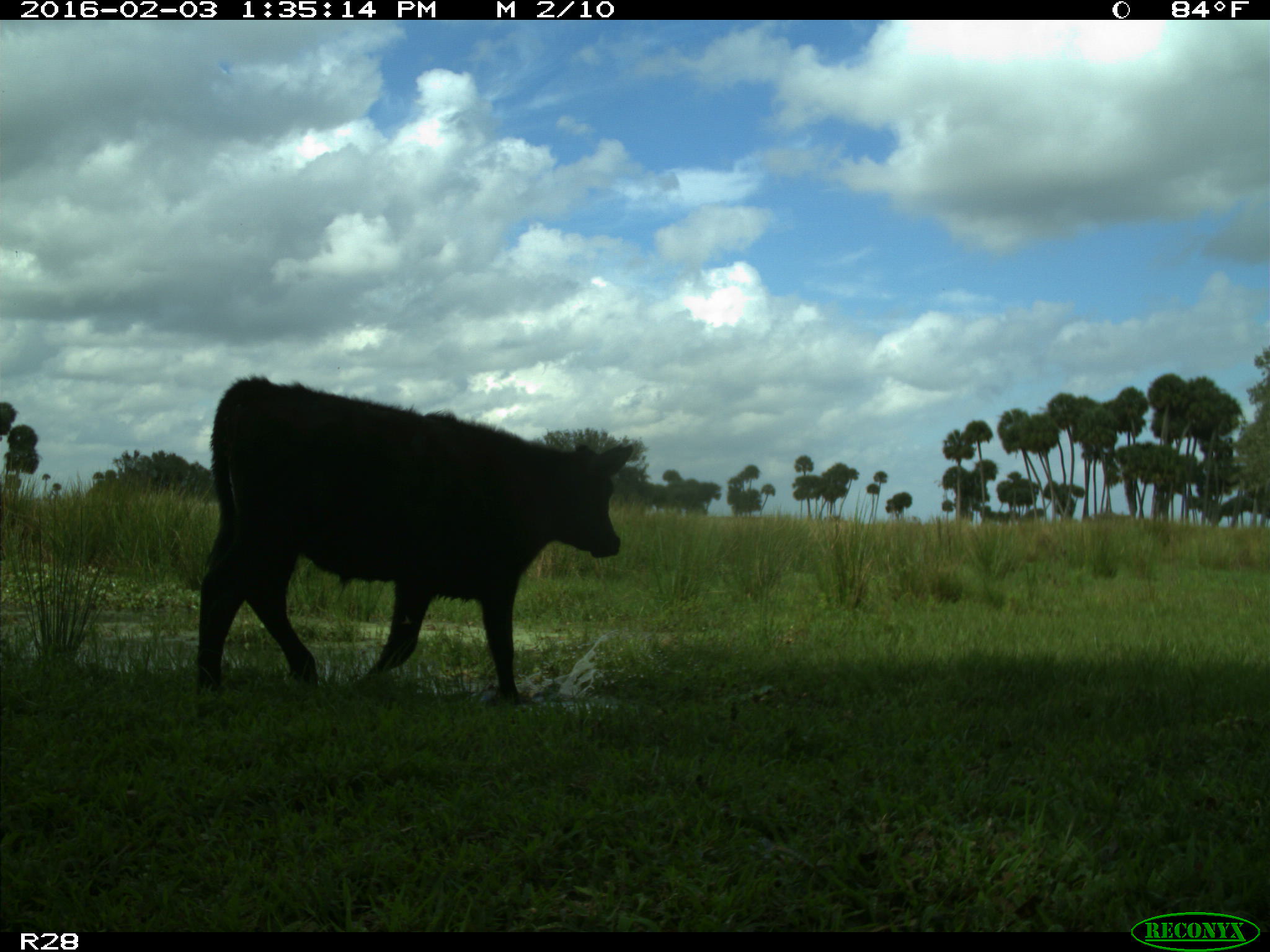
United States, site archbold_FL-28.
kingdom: Animalia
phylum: Chordata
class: Mammalia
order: Artiodactyla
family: Bovidae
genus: Bos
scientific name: Bos taurus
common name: domestic cow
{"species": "Bos taurus (domestic cow)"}